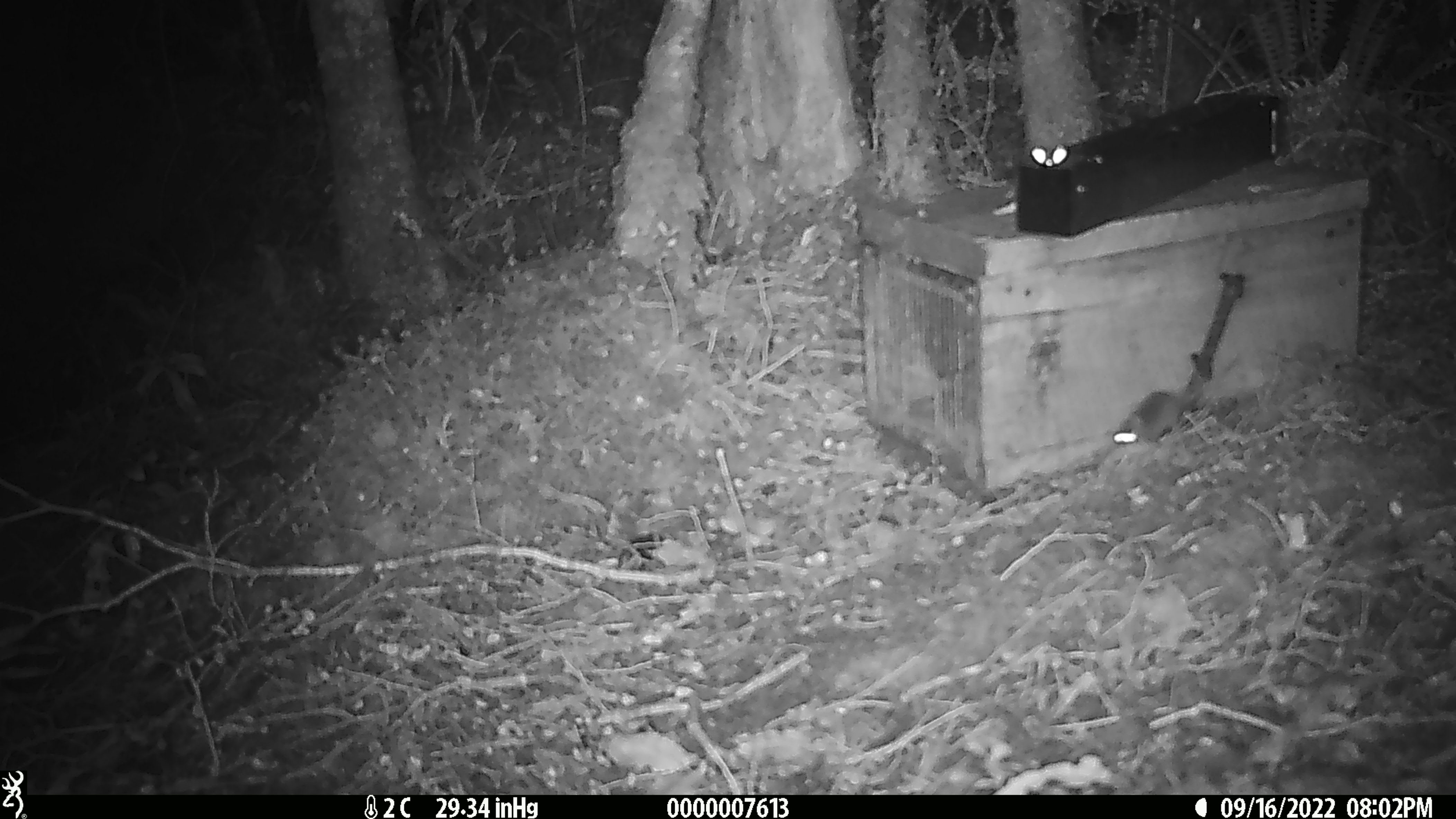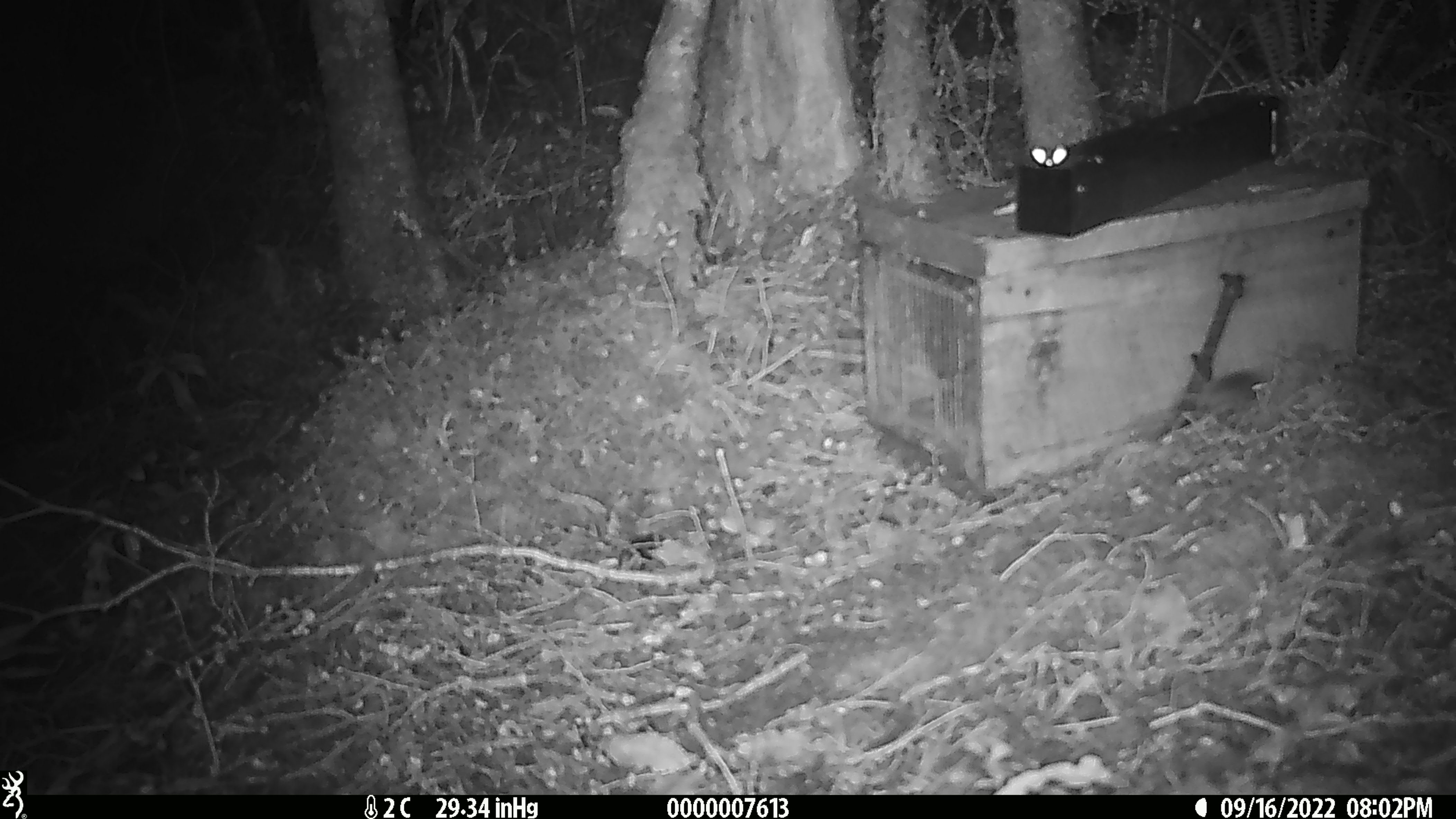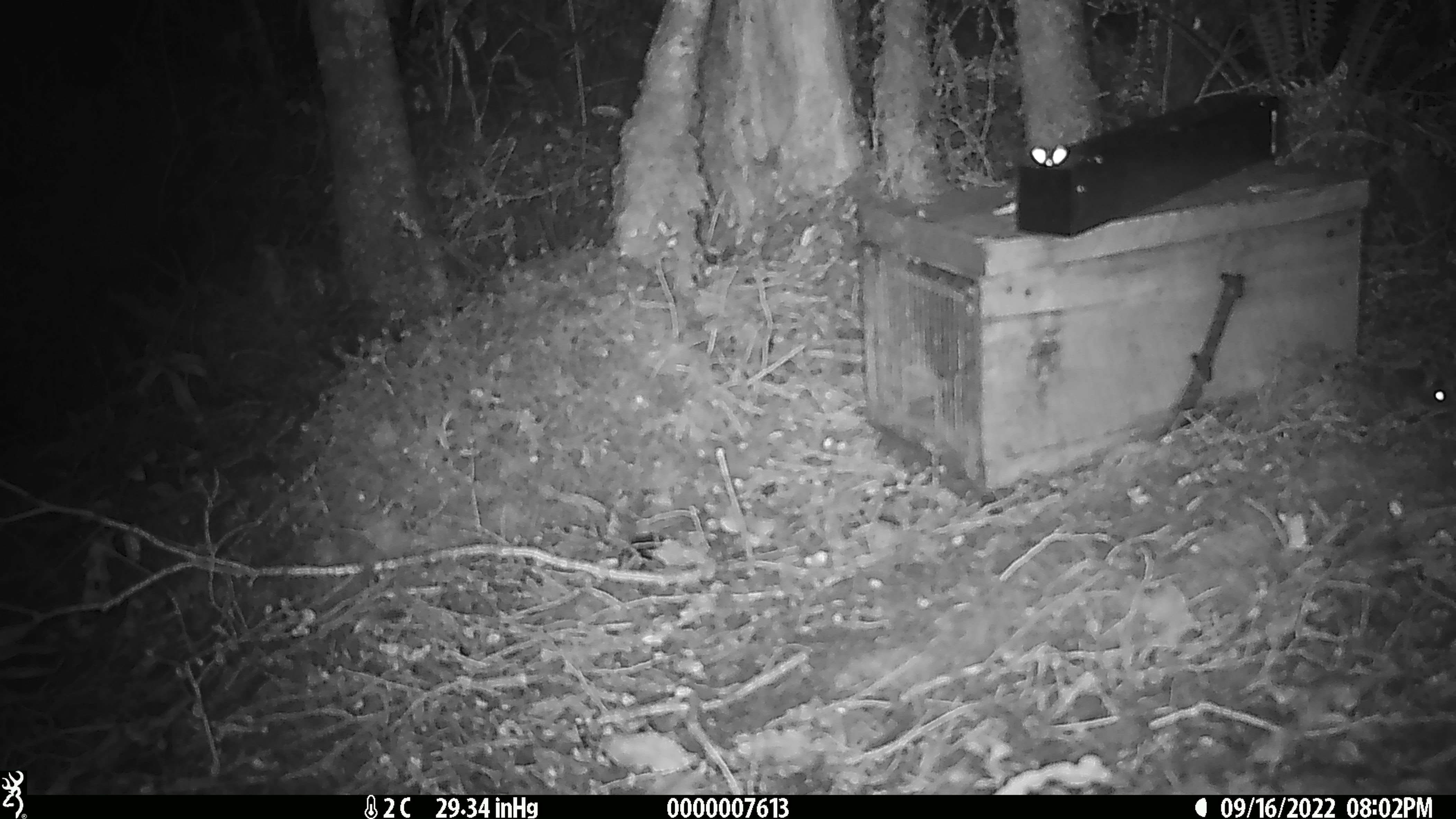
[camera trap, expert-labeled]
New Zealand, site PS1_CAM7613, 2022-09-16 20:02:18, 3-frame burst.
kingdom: Animalia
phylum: Chordata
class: Mammalia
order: Rodentia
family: Muridae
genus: Mus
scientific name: Mus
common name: mouse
Mouse (Mus).